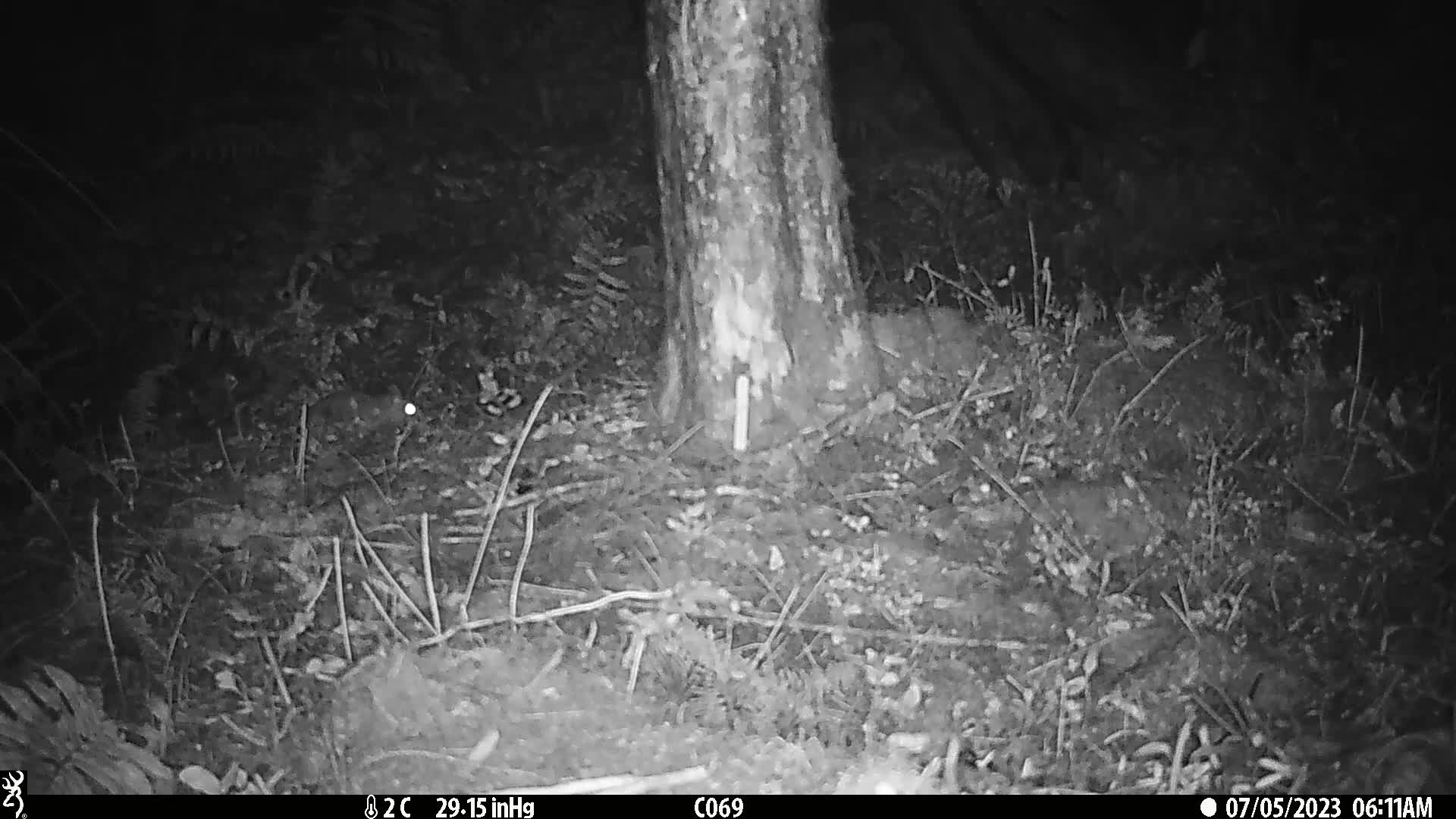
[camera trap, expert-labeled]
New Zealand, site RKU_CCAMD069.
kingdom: Animalia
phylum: Chordata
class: Mammalia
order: Rodentia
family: Muridae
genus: Rattus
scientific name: Rattus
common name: rat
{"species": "rat (Rattus)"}